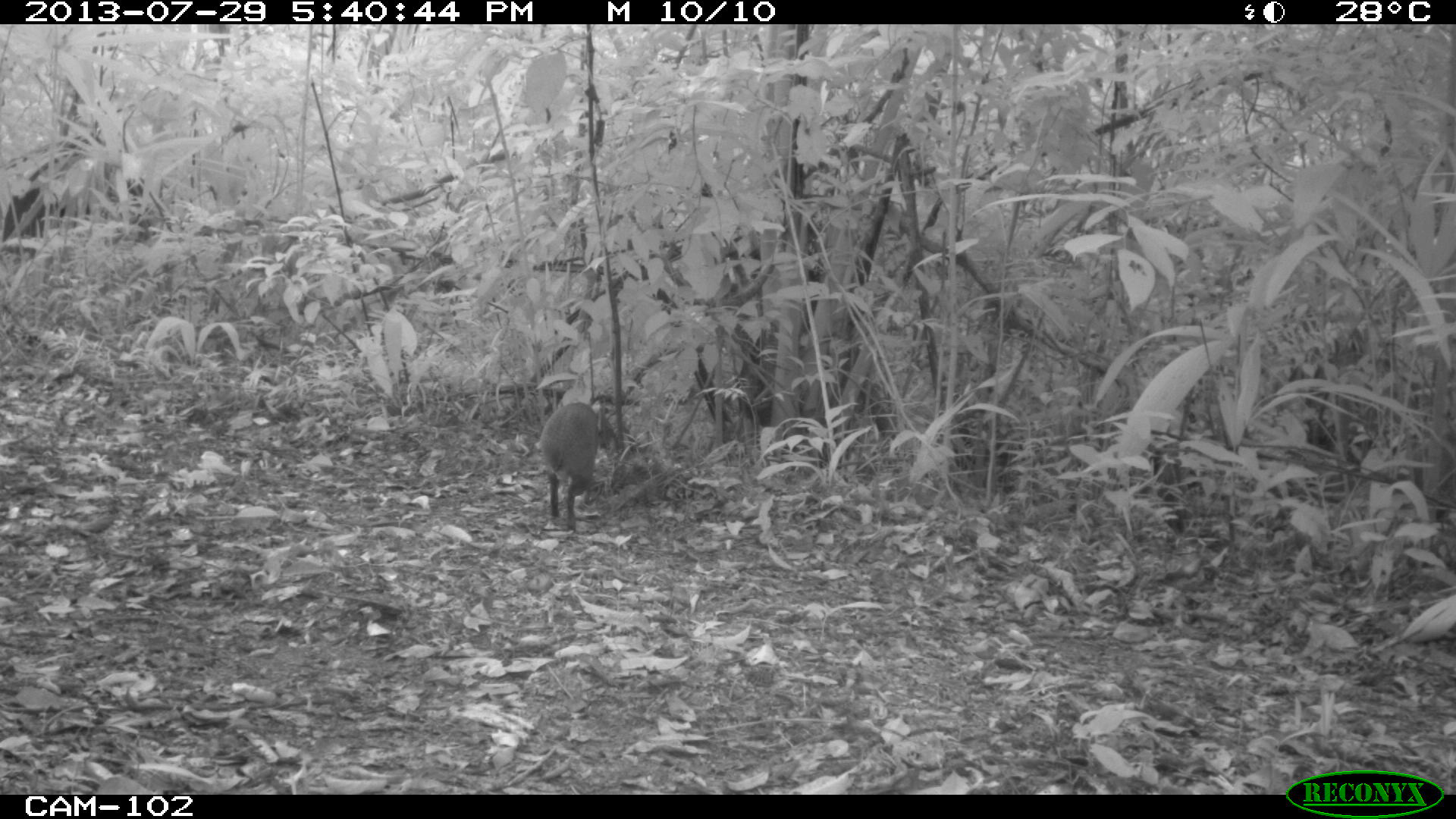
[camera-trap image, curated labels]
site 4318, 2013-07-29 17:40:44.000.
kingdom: Animalia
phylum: Chordata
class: Mammalia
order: Rodentia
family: Dasyproctidae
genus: Dasyprocta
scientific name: Dasyprocta punctata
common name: central american agouti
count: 1